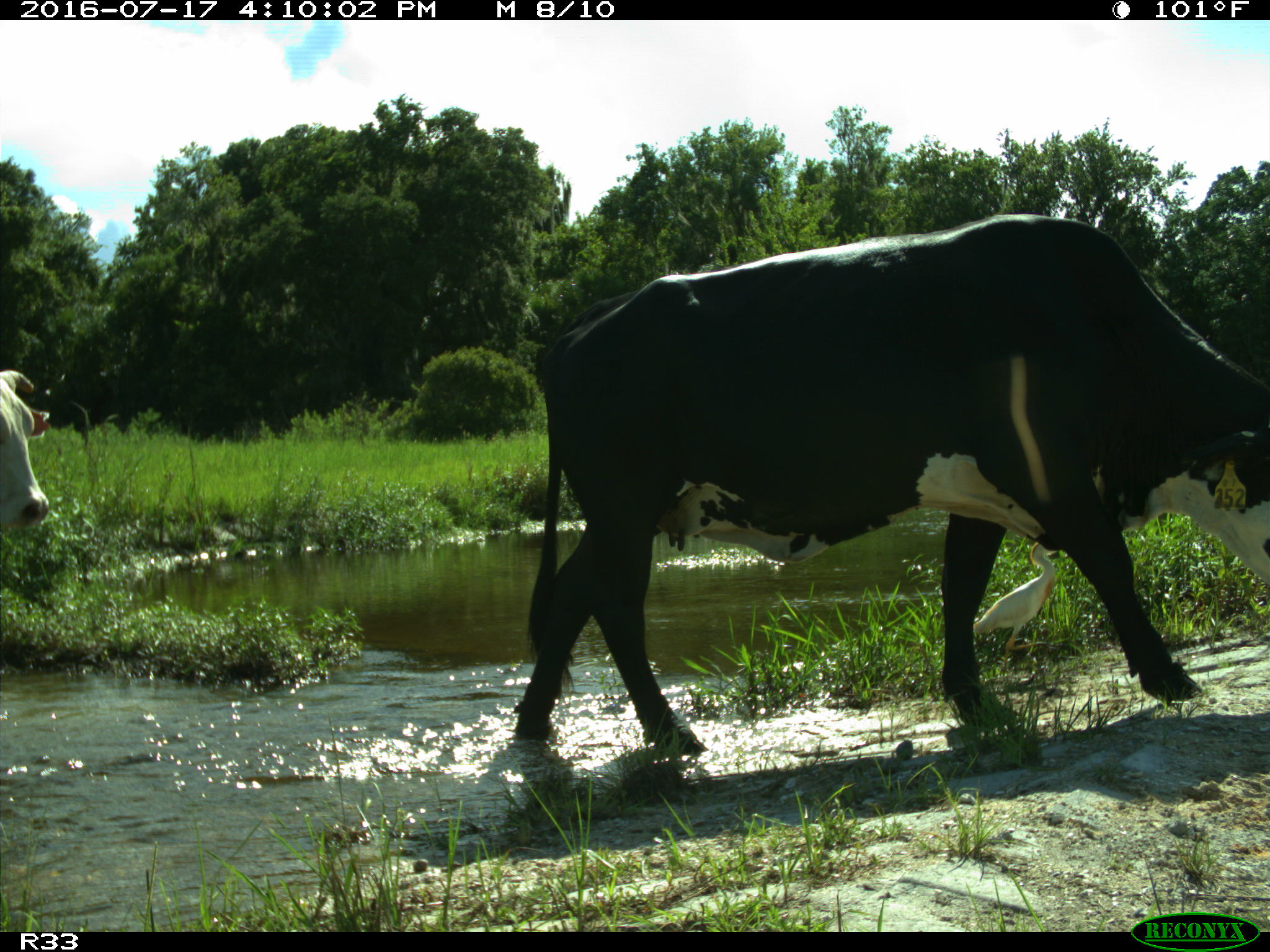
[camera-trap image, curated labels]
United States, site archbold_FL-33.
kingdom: Animalia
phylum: Chordata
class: Mammalia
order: Artiodactyla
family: Bovidae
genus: Bos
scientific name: Bos taurus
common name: domestic cow